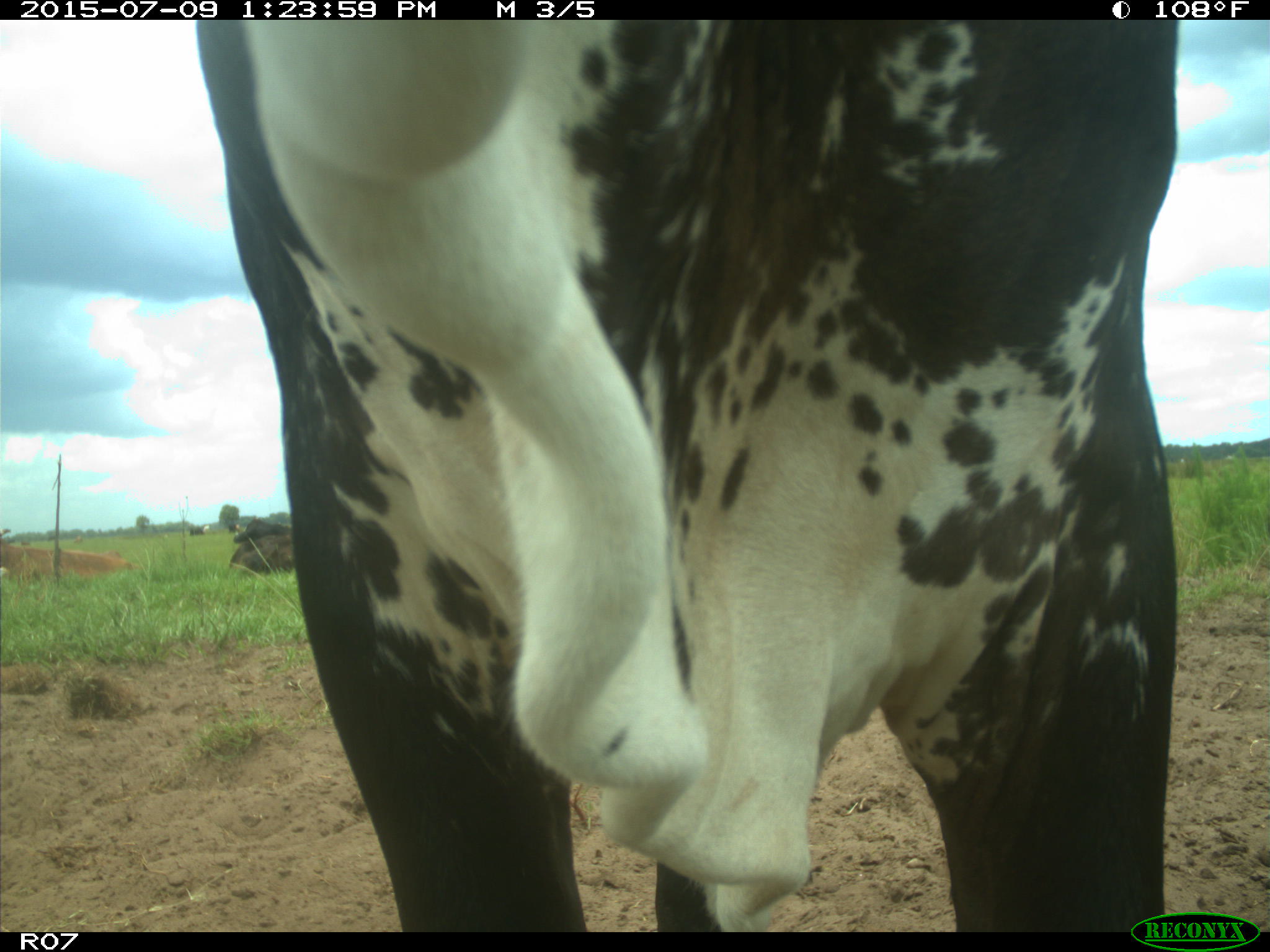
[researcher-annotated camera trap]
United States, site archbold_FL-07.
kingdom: Animalia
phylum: Chordata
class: Mammalia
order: Artiodactyla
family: Bovidae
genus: Bos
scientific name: Bos taurus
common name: domestic cow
Bos taurus (domestic cow).